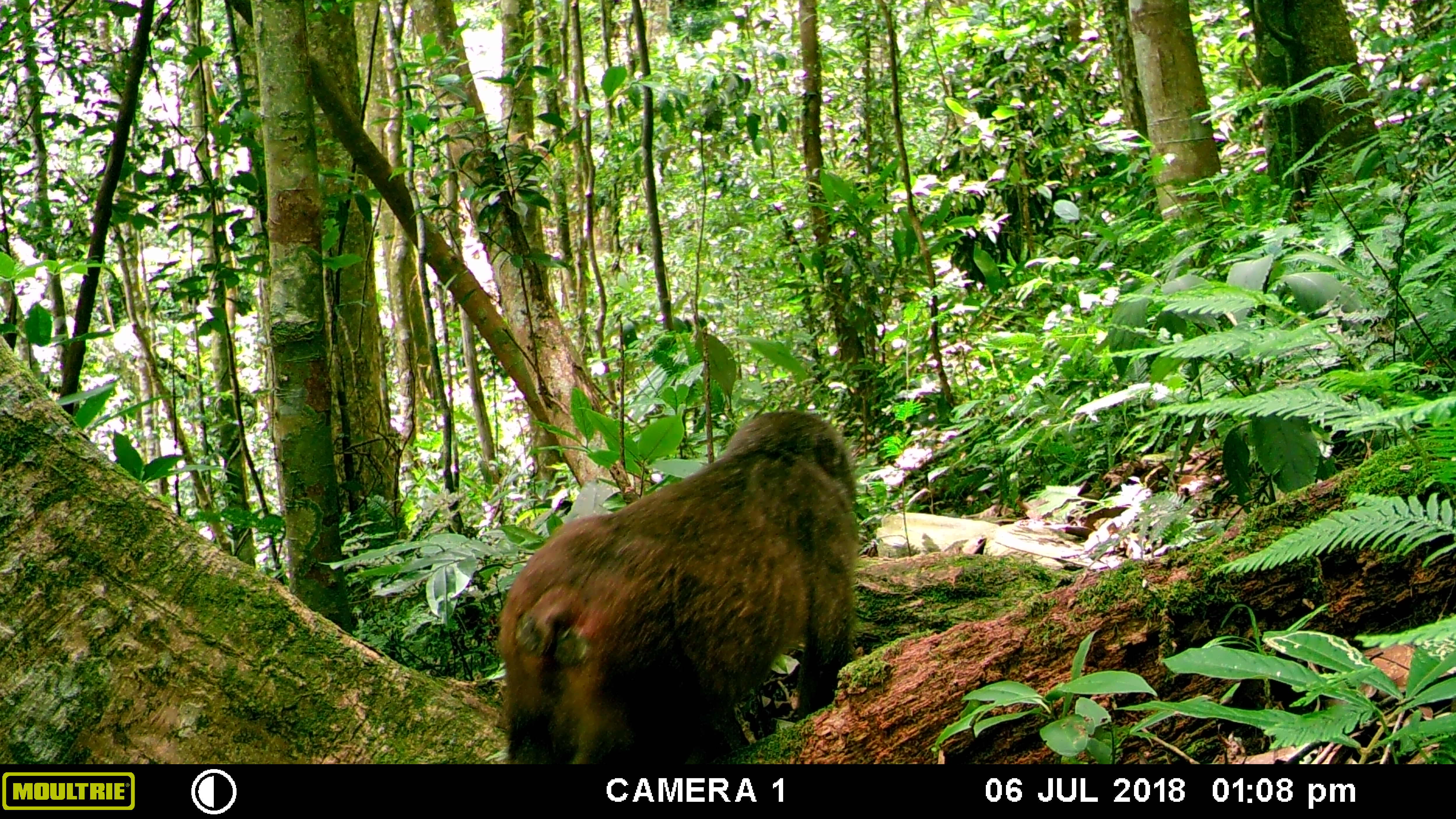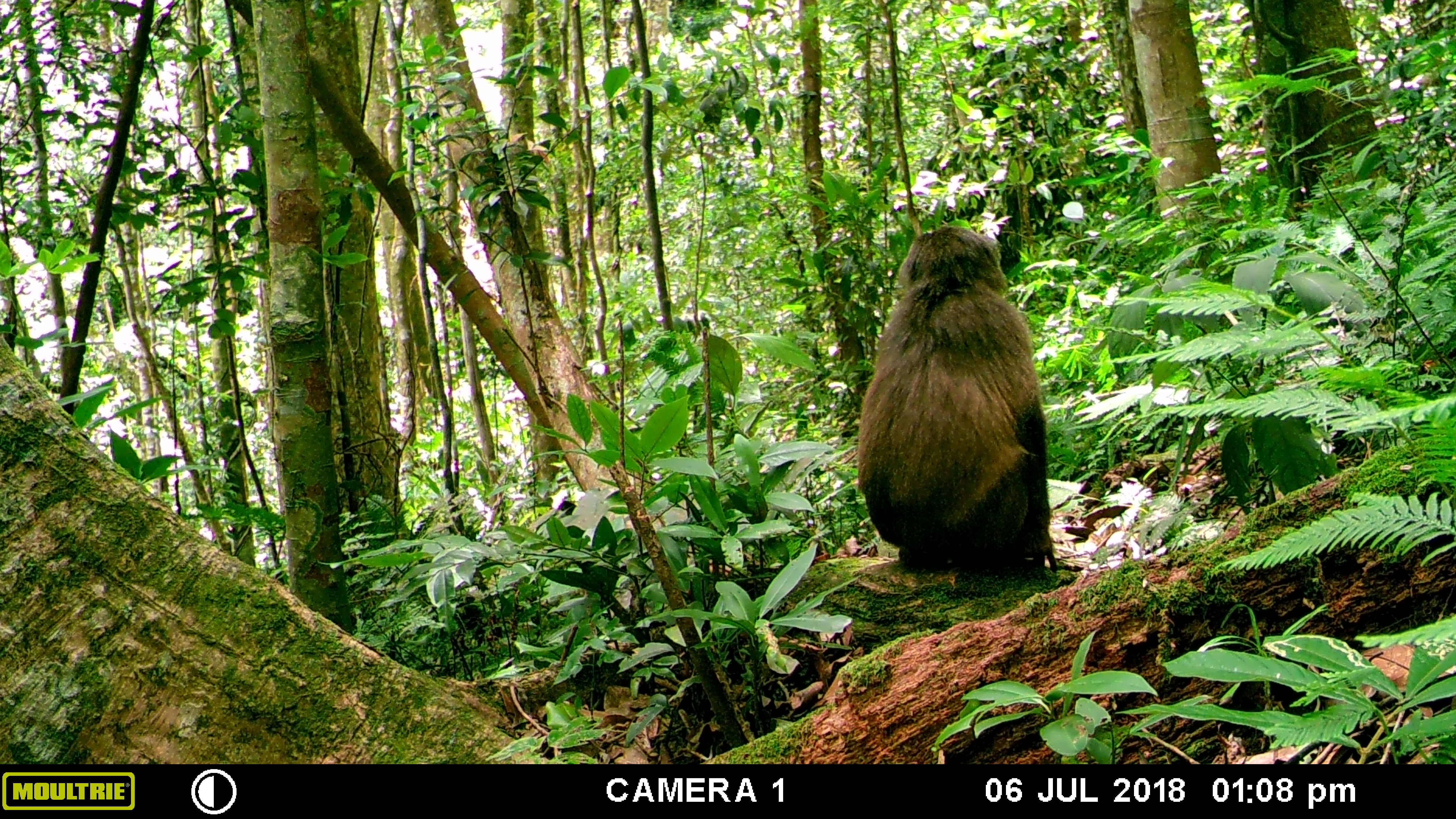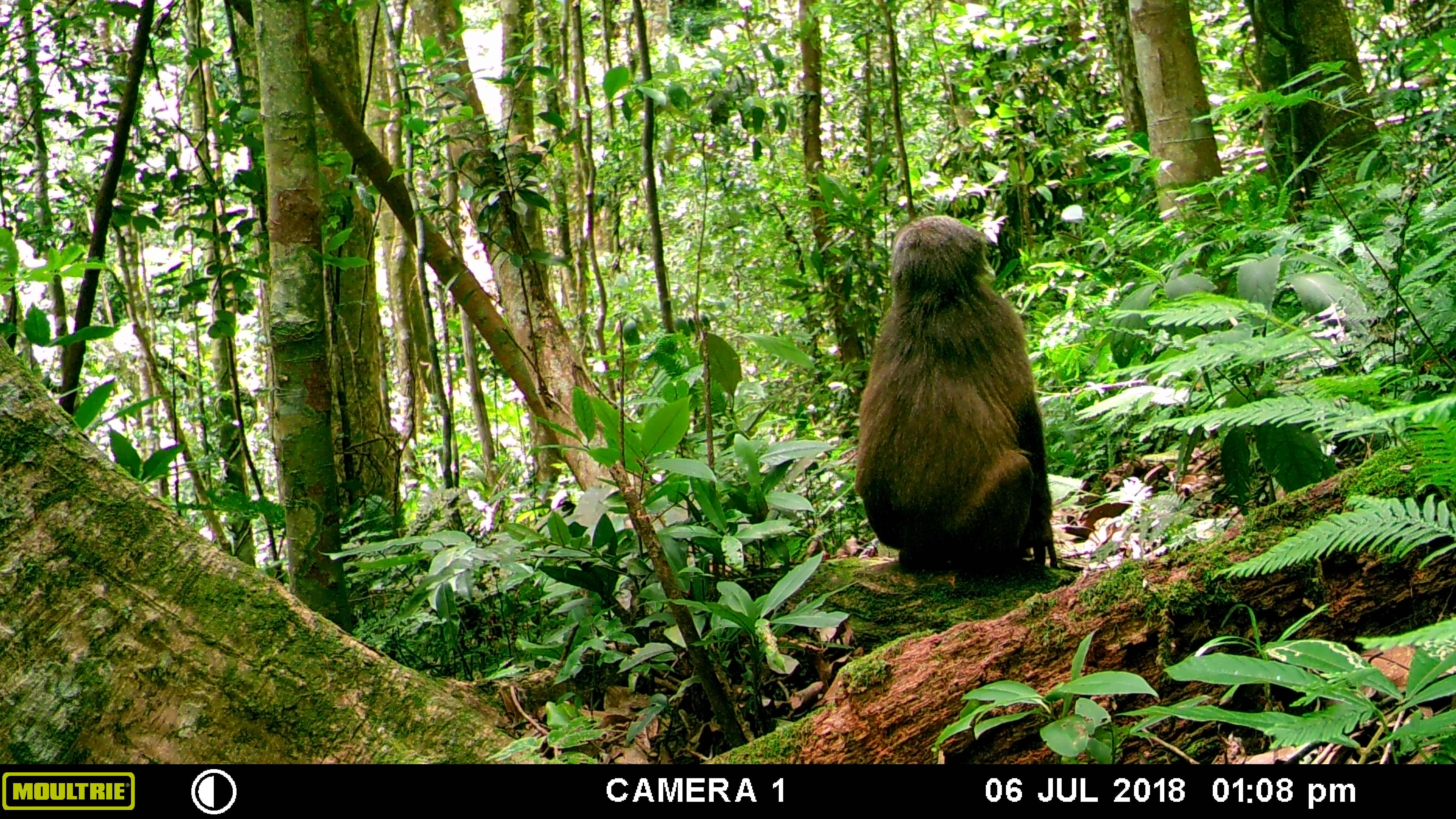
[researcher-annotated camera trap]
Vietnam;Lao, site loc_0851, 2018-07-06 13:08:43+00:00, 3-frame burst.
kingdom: Animalia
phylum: Chordata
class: Mammalia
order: Primates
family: Cercopithecidae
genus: Macaca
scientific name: Macaca arctoides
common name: stump-tailed macaque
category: stump tailed macaque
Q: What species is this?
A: Stump tailed macaque (stump-tailed macaque) (Macaca arctoides).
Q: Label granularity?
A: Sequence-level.